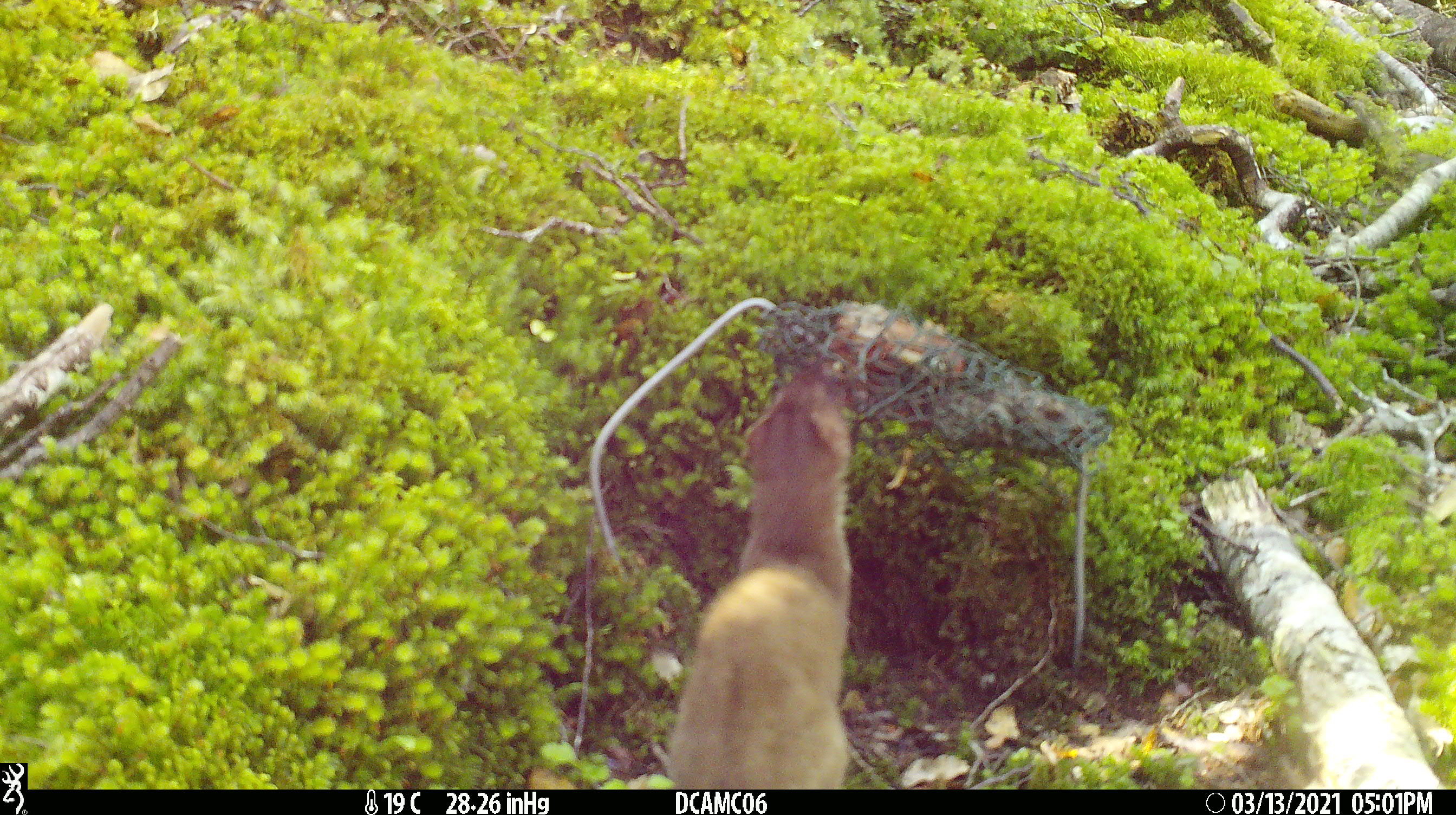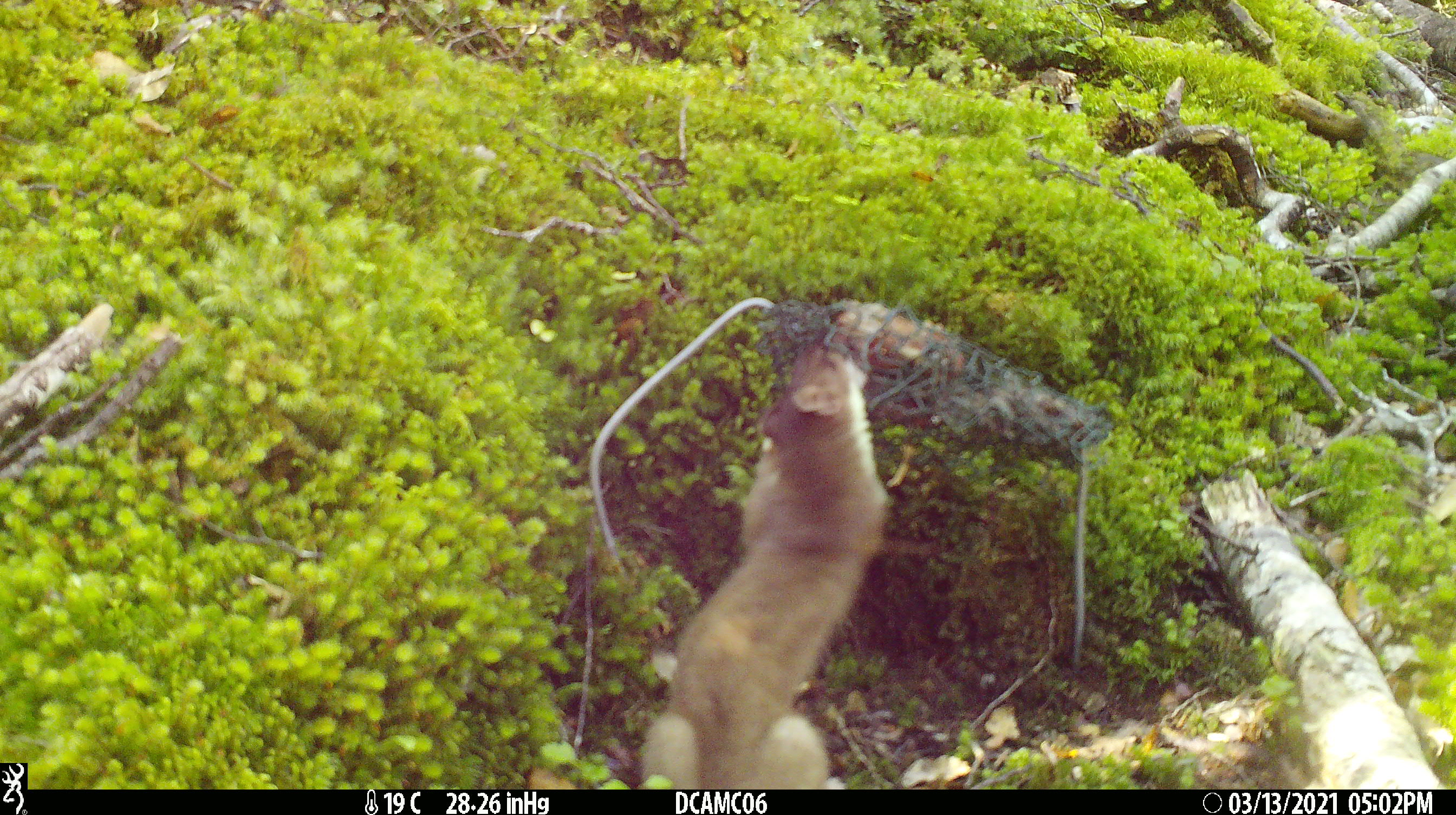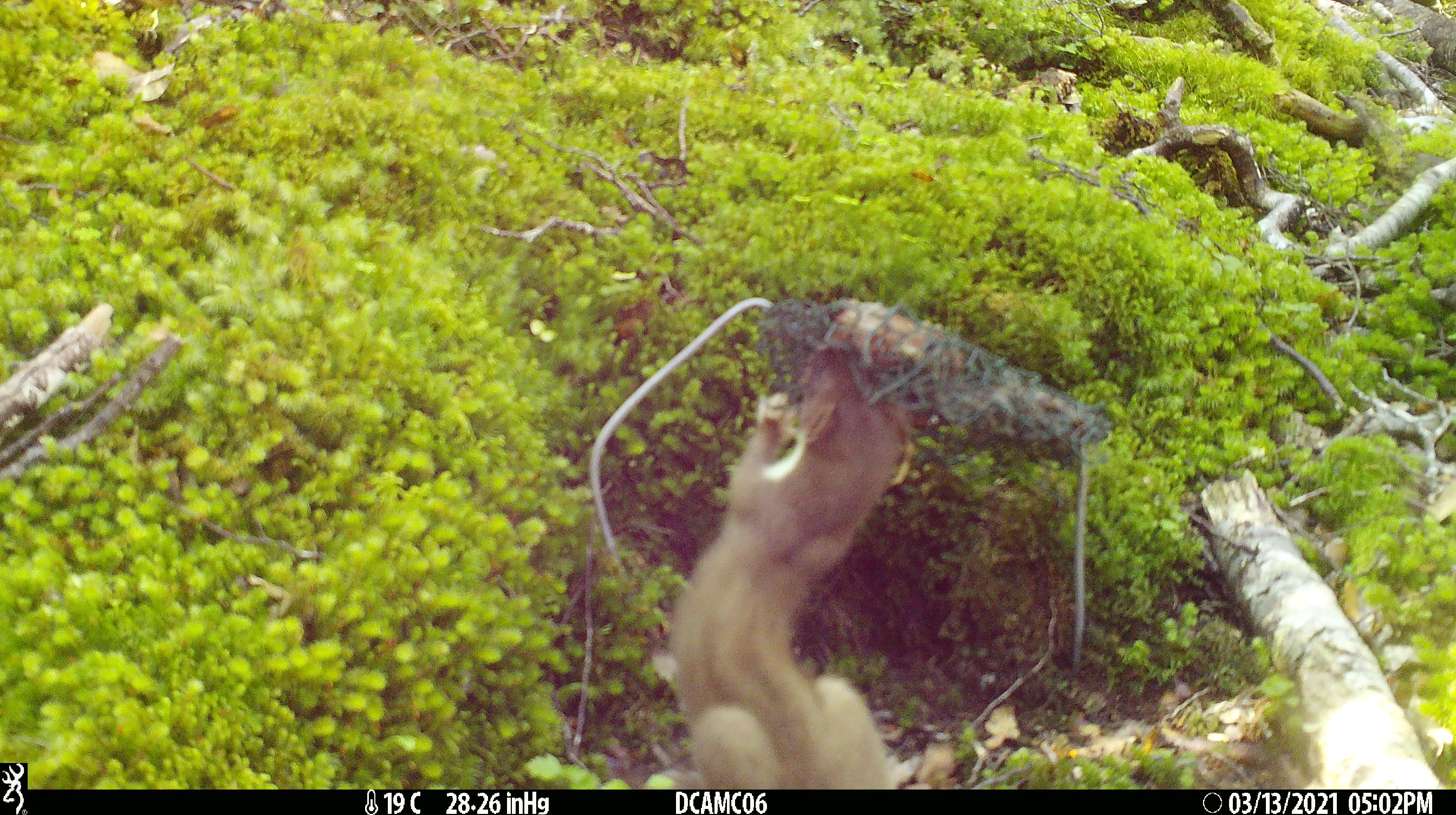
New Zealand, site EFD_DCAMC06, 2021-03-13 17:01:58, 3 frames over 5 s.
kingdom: Animalia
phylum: Chordata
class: Mammalia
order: Carnivora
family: Mustelidae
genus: Mustela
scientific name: Mustela erminea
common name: stoat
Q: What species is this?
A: Stoat (Mustela erminea).